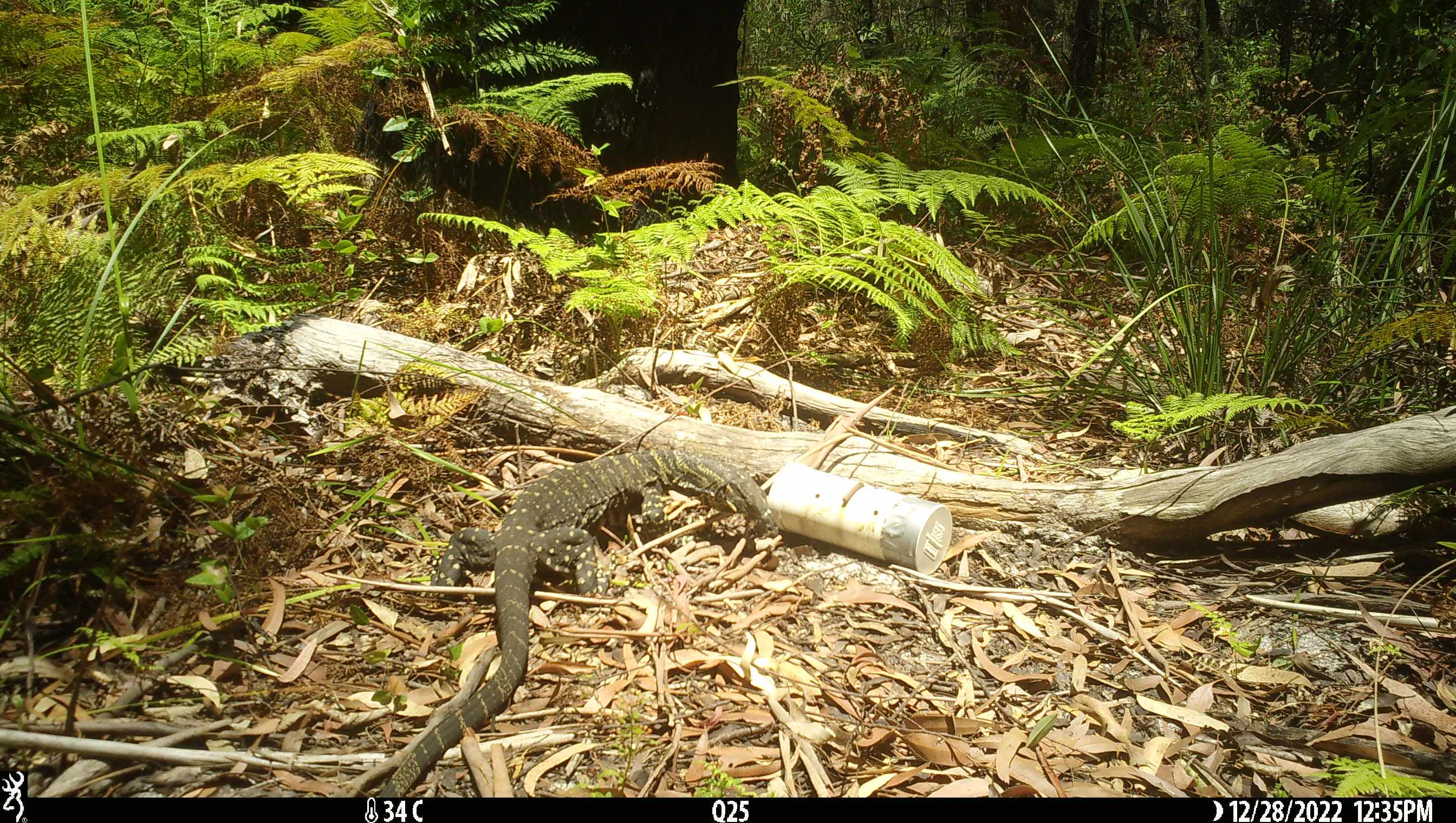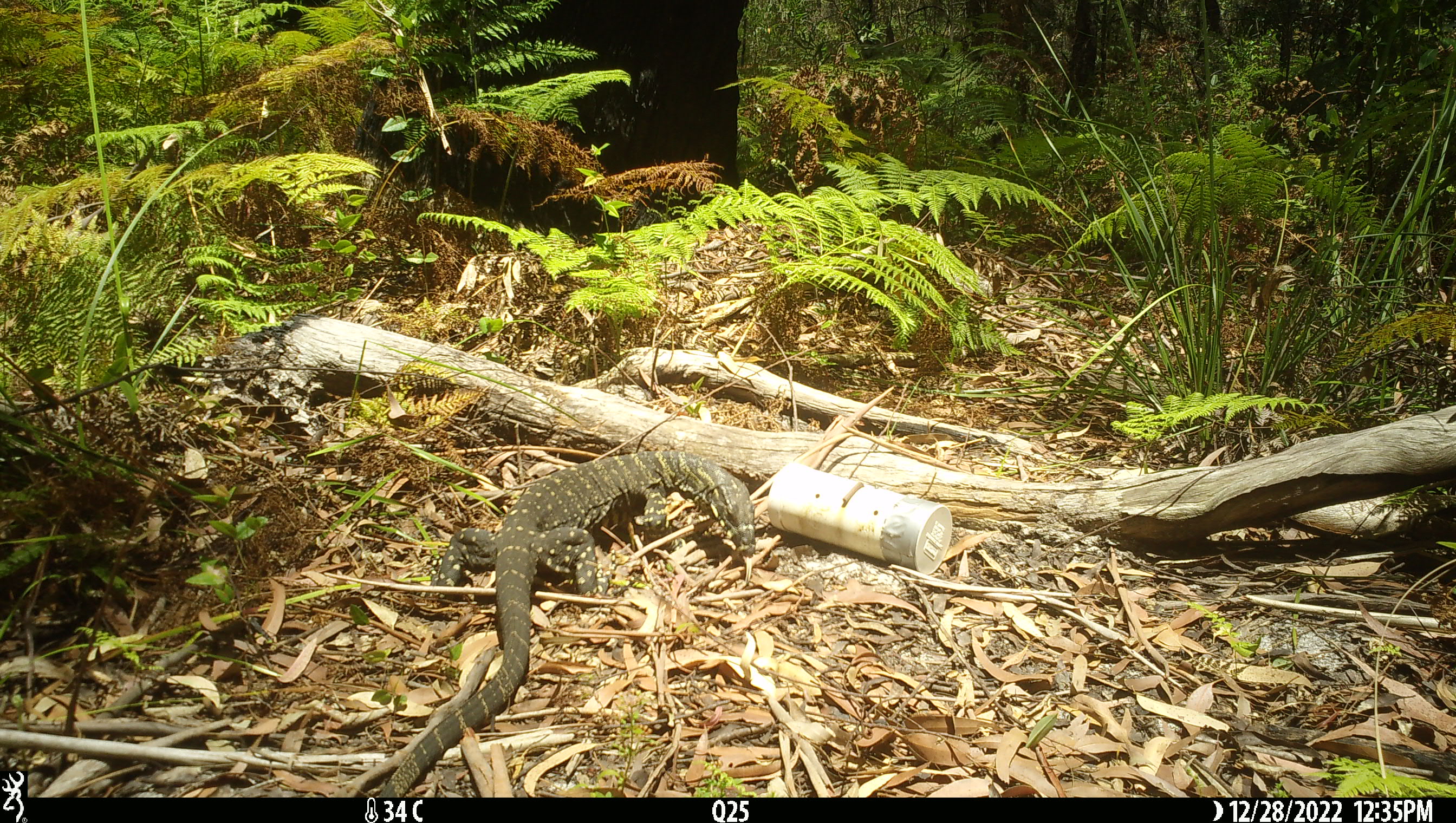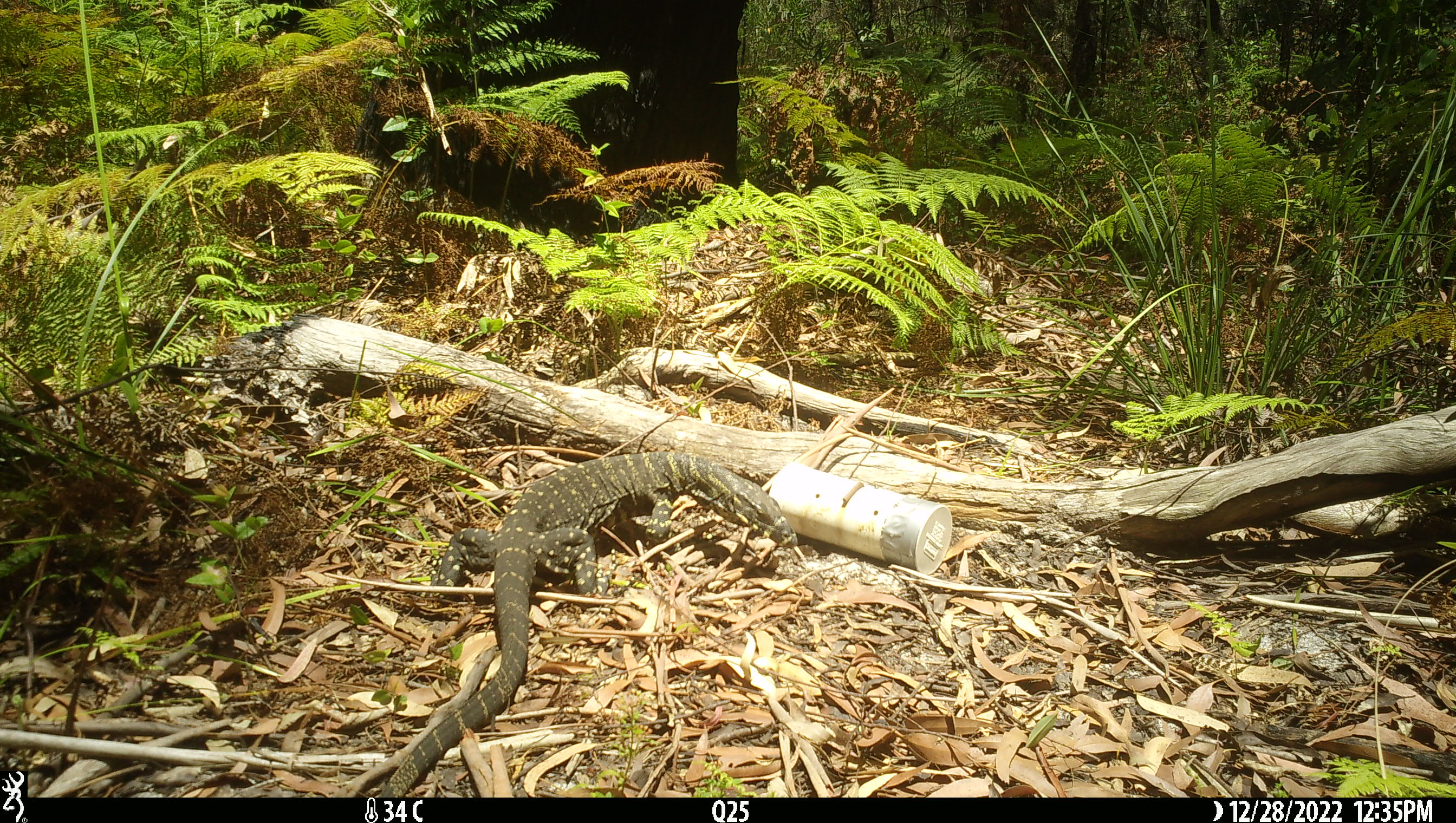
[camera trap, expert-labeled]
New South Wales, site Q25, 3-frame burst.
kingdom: Animalia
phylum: Chordata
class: Reptilia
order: Squamata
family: Varanidae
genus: Varanus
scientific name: Varanus varius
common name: lace monitor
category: goanna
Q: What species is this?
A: Goanna (lace monitor) (Varanus varius).